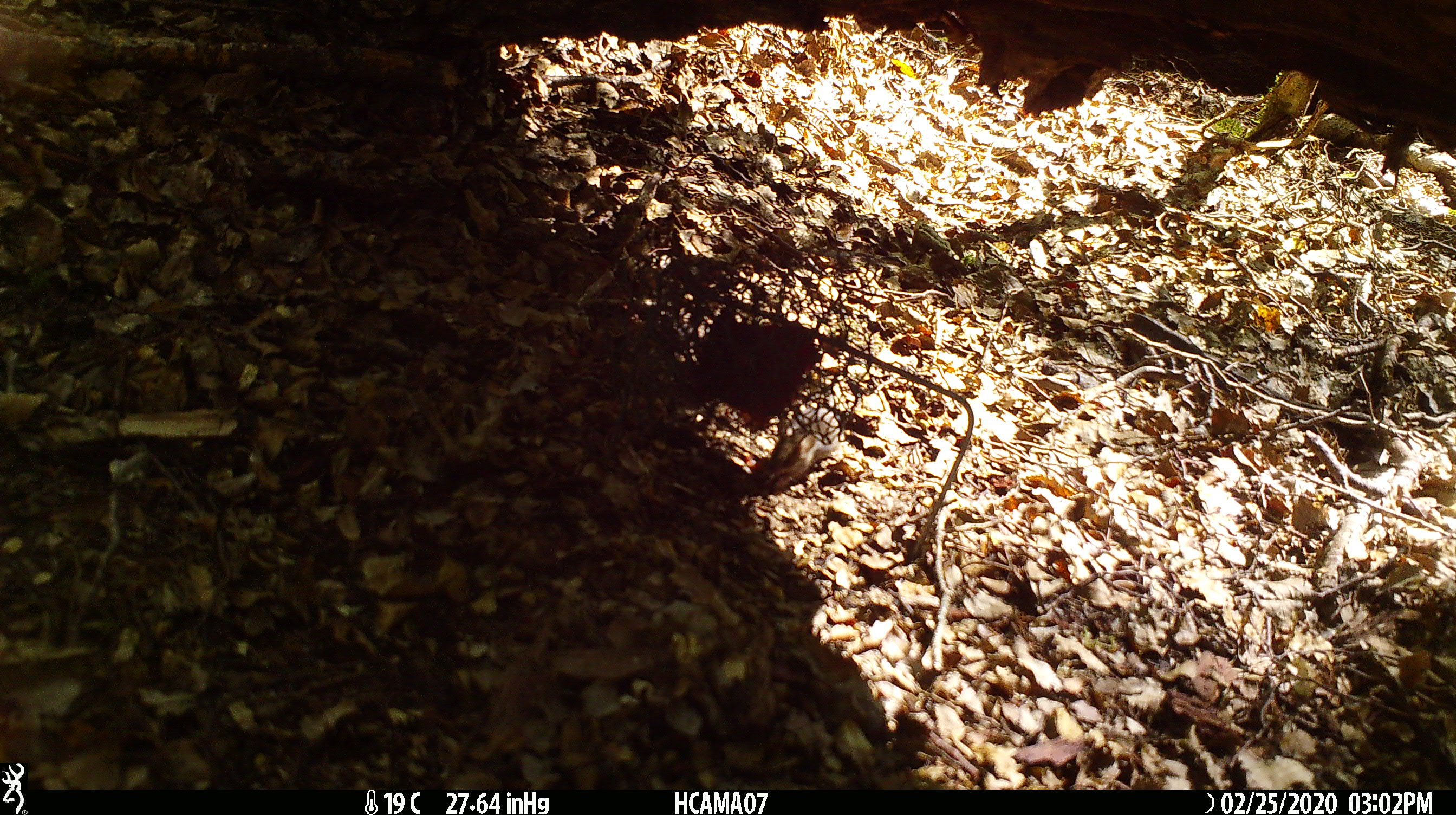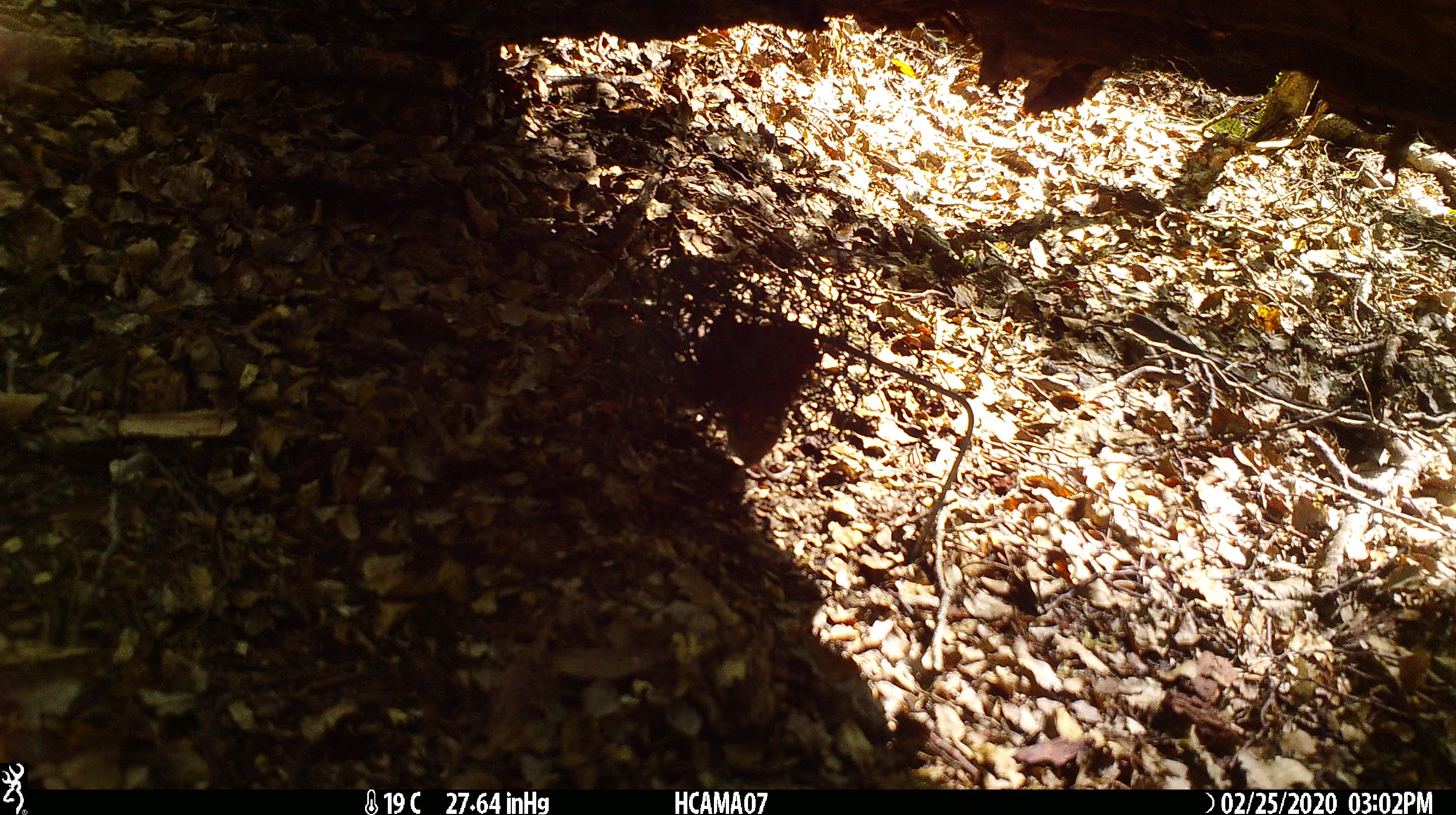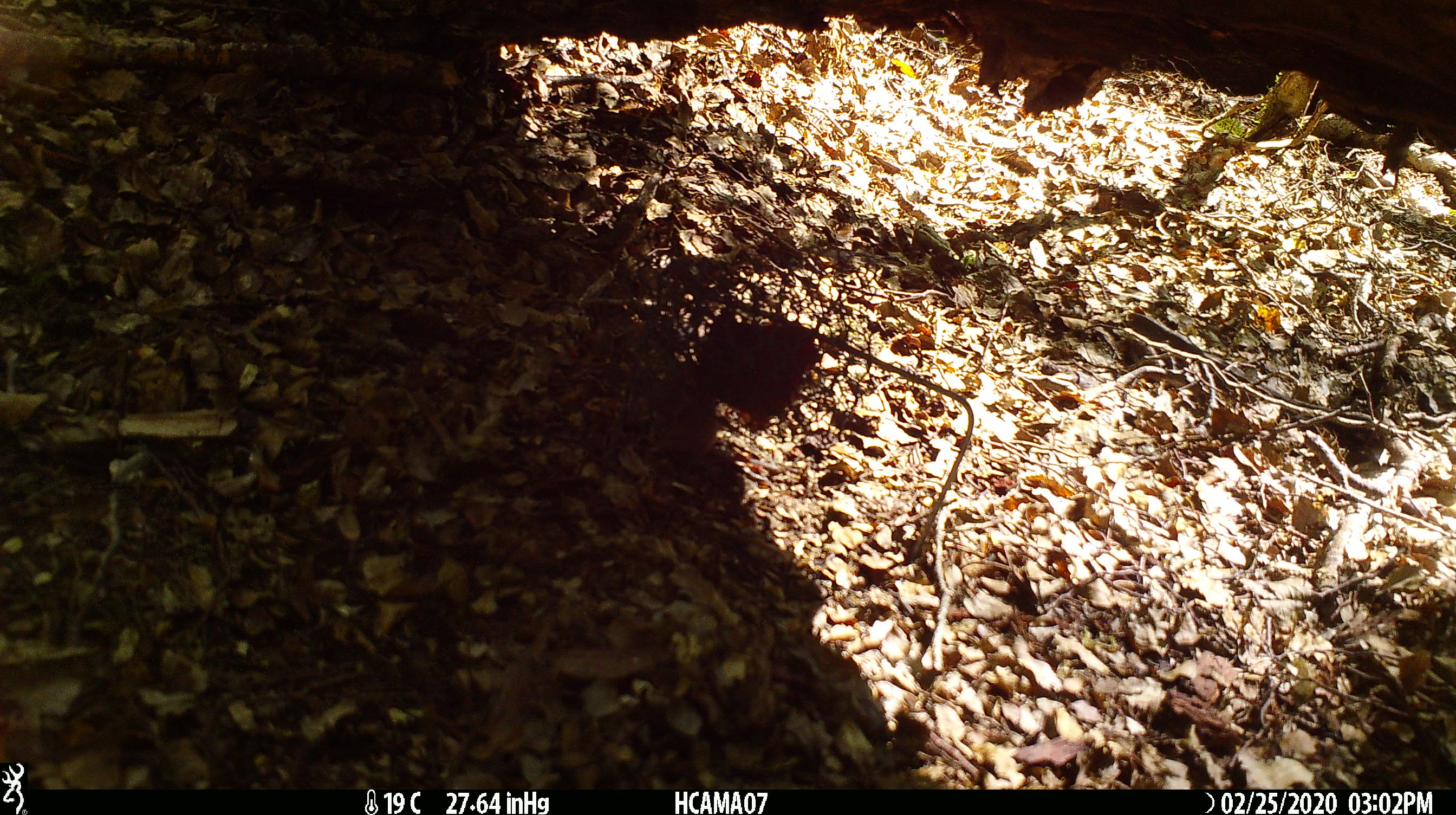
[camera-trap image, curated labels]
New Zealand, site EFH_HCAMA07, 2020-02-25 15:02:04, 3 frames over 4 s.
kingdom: Animalia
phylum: Chordata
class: Mammalia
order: Rodentia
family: Muridae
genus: Mus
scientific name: Mus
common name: mouse